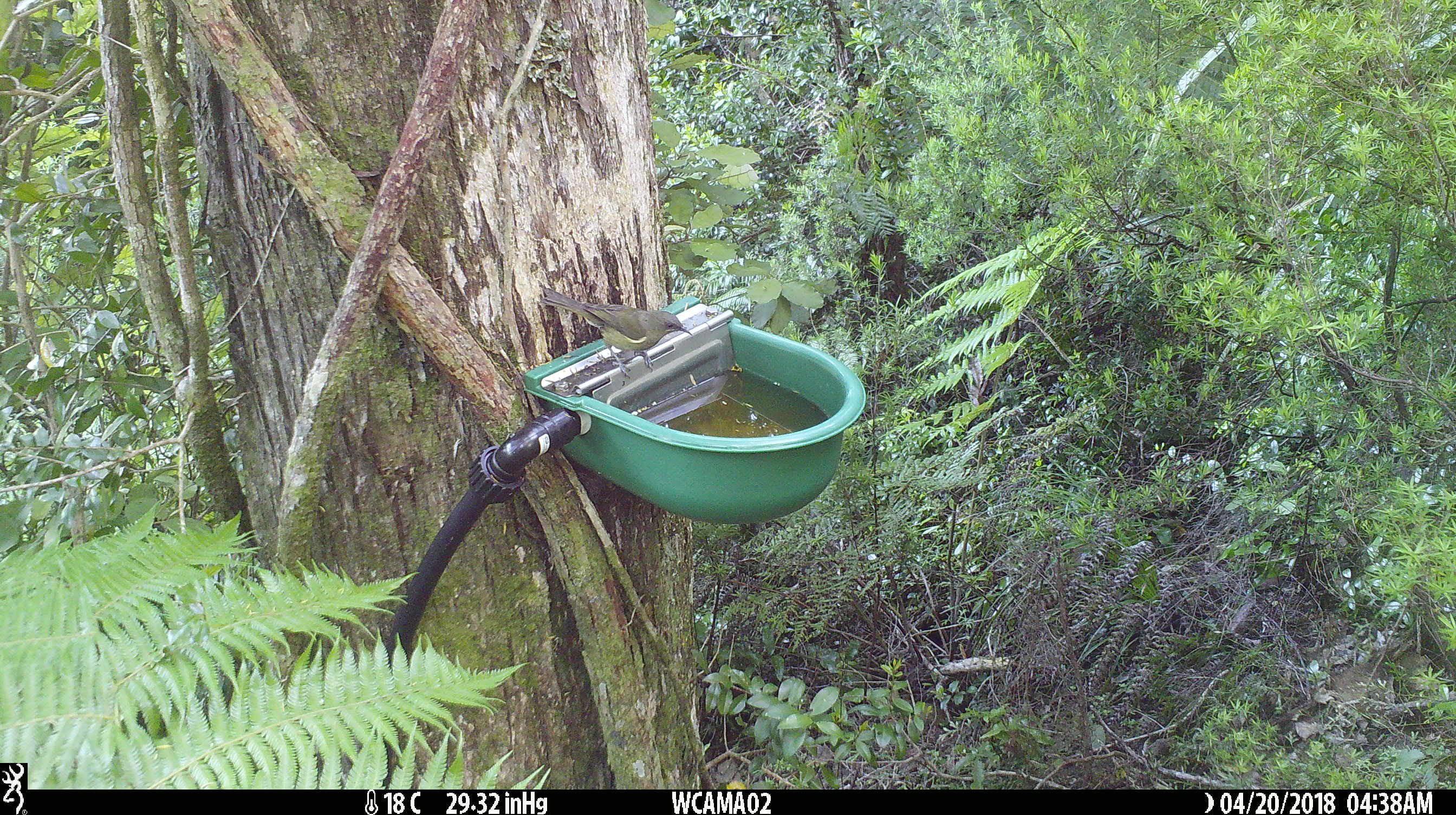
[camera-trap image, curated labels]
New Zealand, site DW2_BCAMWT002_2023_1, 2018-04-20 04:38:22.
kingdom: Animalia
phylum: Chordata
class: Aves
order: Passeriformes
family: Meliphagidae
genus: Anthornis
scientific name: Anthornis melanura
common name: new zealand bellbird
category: bellbird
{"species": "bellbird (new zealand bellbird) (Anthornis melanura)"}